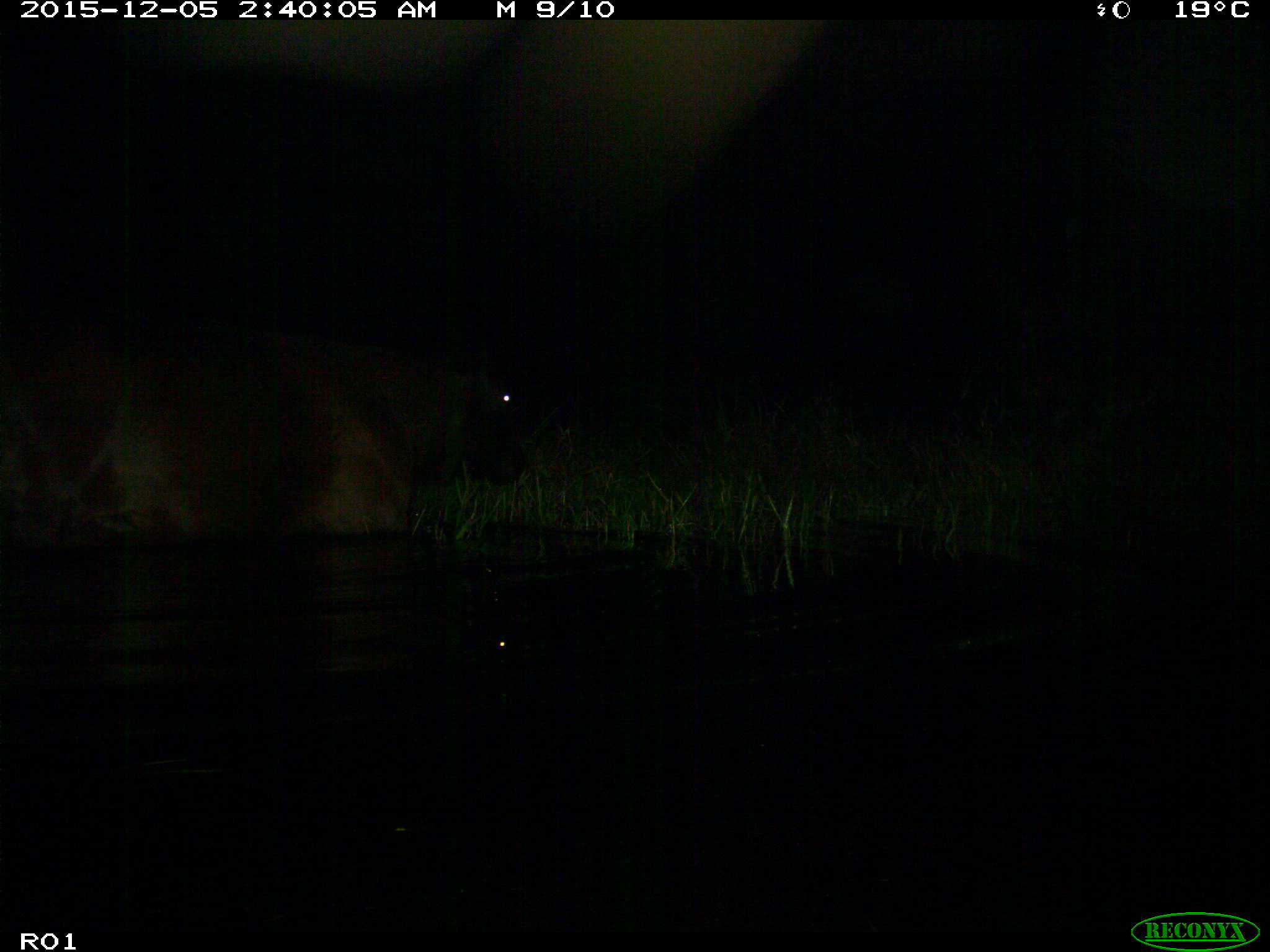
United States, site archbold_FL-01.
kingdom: Animalia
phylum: Chordata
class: Mammalia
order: Artiodactyla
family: Bovidae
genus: Bos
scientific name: Bos taurus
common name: domestic cow